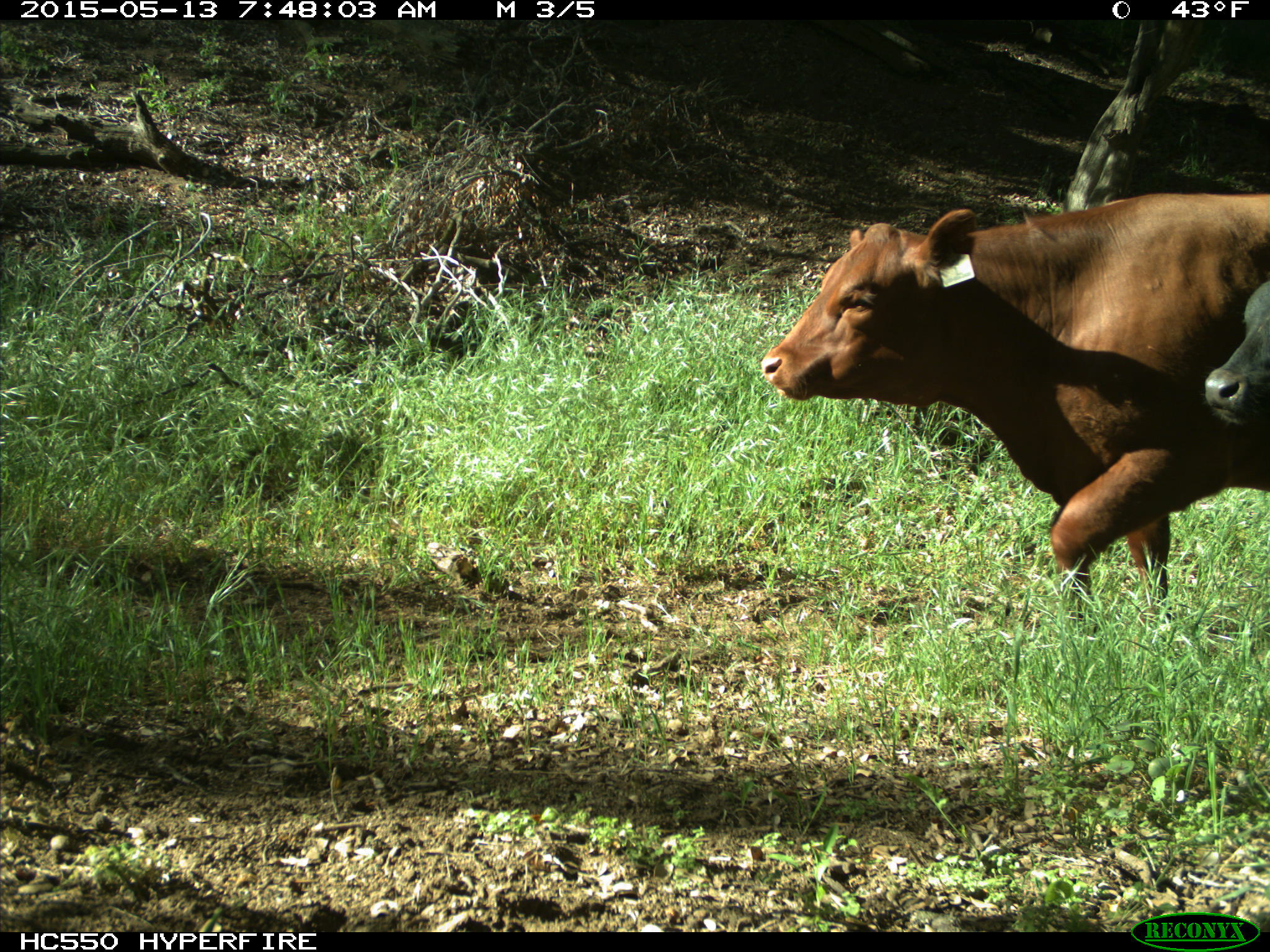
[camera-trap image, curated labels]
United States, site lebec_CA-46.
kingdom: Animalia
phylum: Chordata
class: Mammalia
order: Artiodactyla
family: Bovidae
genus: Bos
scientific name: Bos taurus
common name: domestic cow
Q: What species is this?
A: Bos taurus (domestic cow).